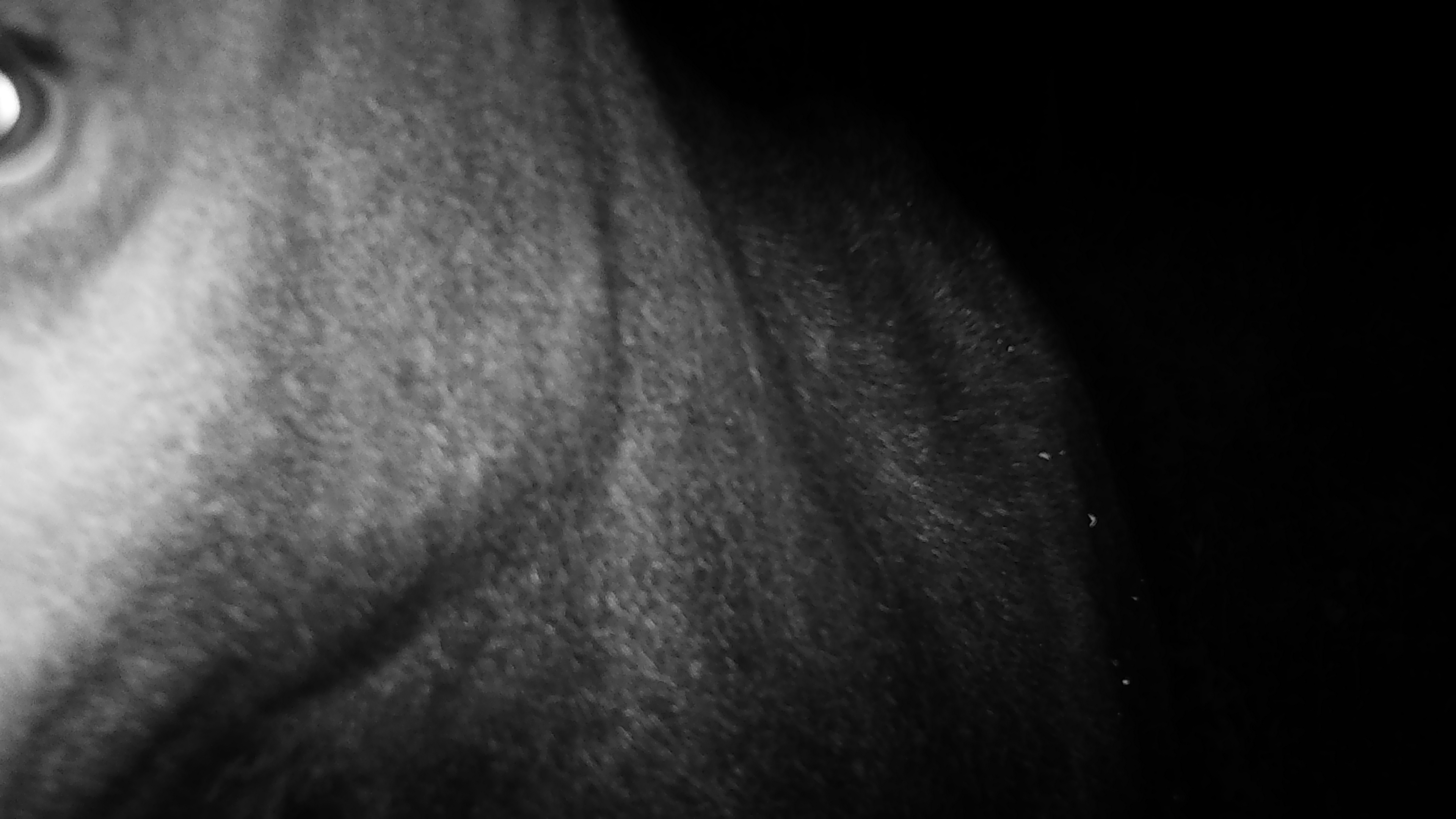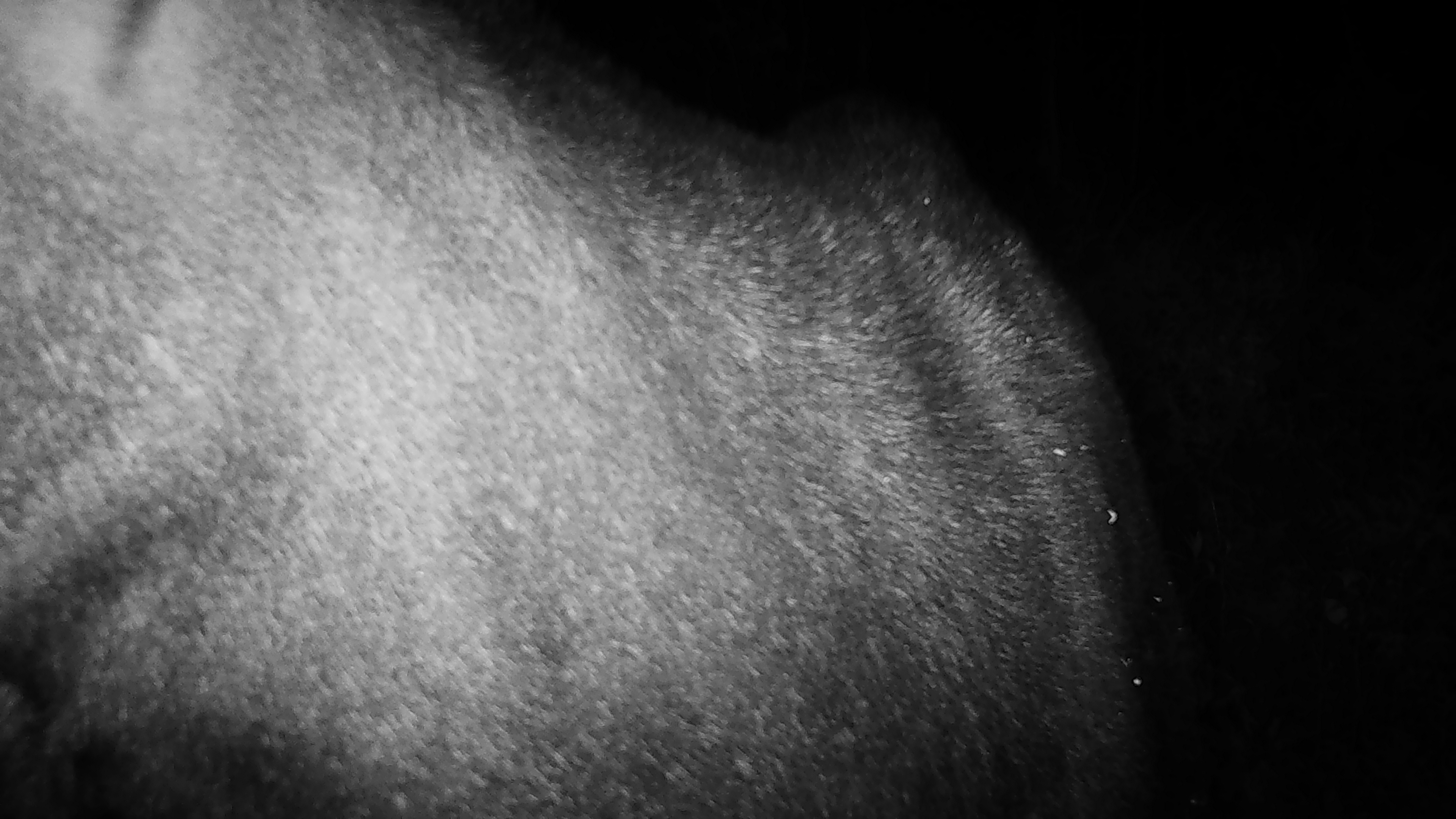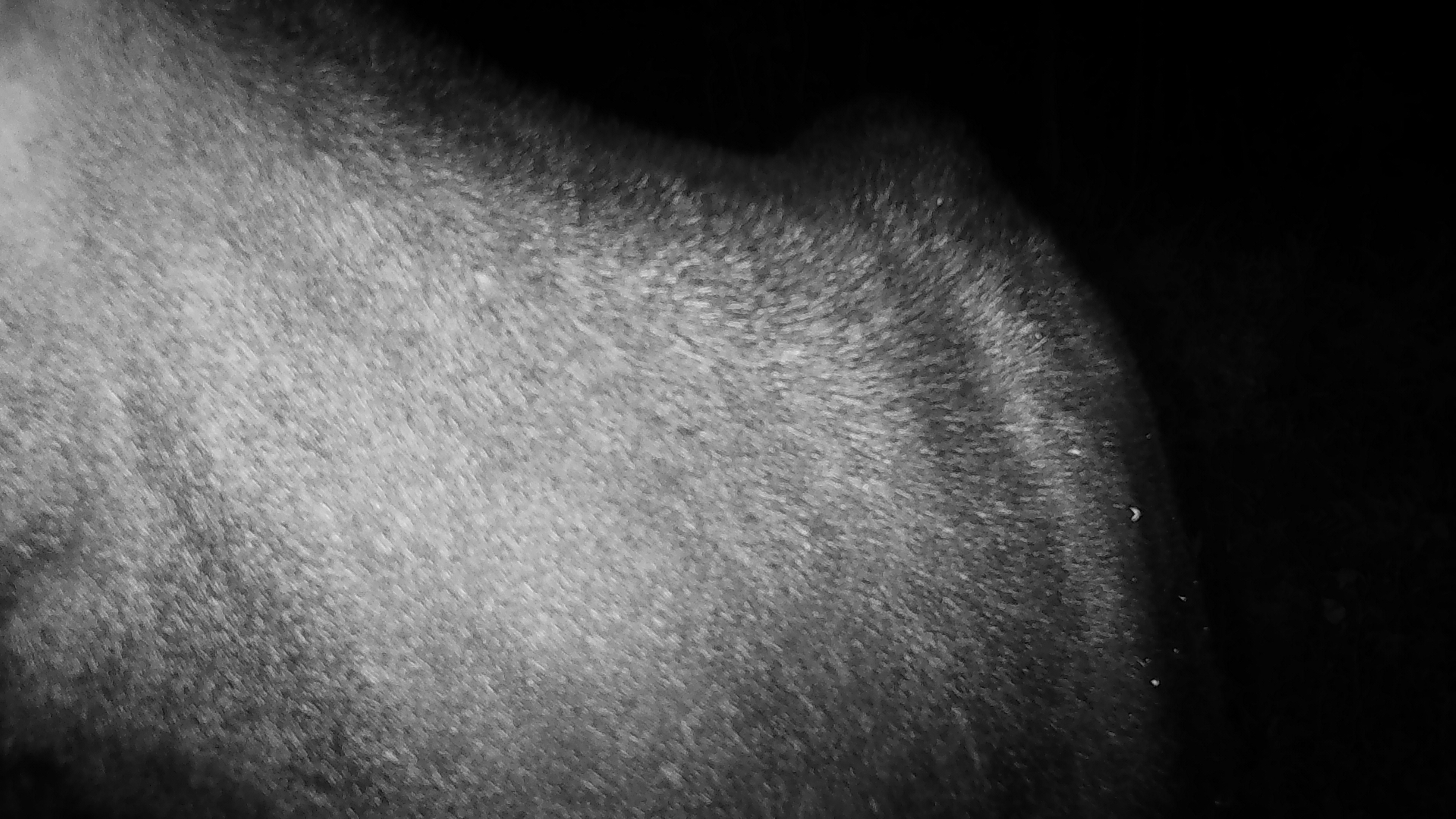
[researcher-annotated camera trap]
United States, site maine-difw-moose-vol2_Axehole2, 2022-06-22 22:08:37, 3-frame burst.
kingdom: Animalia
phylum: Chordata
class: Mammalia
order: Artiodactyla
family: Cervidae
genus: Alces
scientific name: Alces alces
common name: moose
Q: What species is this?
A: Moose (Alces alces).